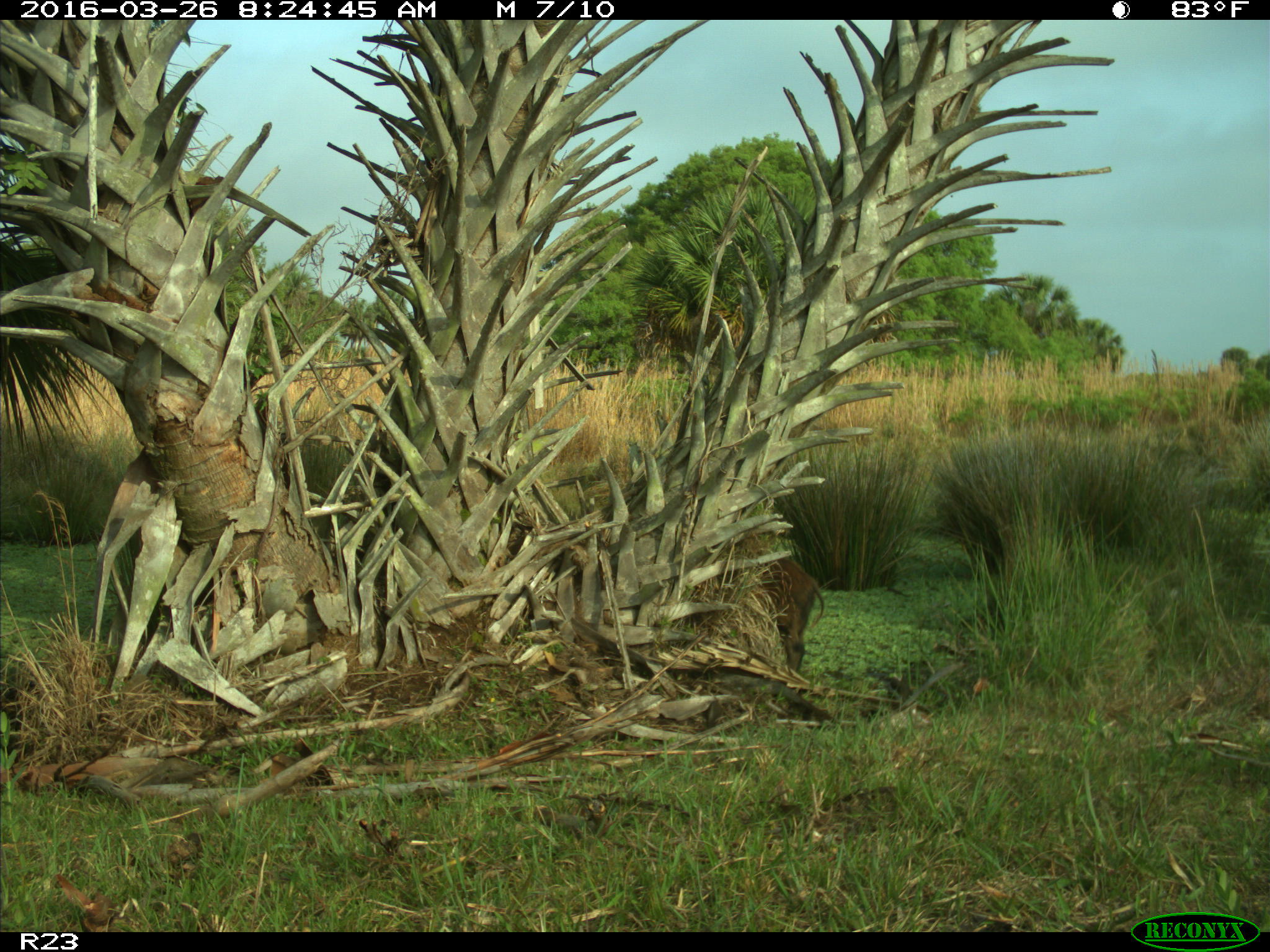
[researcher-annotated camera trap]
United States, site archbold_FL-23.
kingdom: Animalia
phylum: Chordata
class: Mammalia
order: Artiodactyla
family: Suidae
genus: Sus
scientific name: Sus scrofa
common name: wild boar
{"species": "Sus scrofa (wild boar)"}